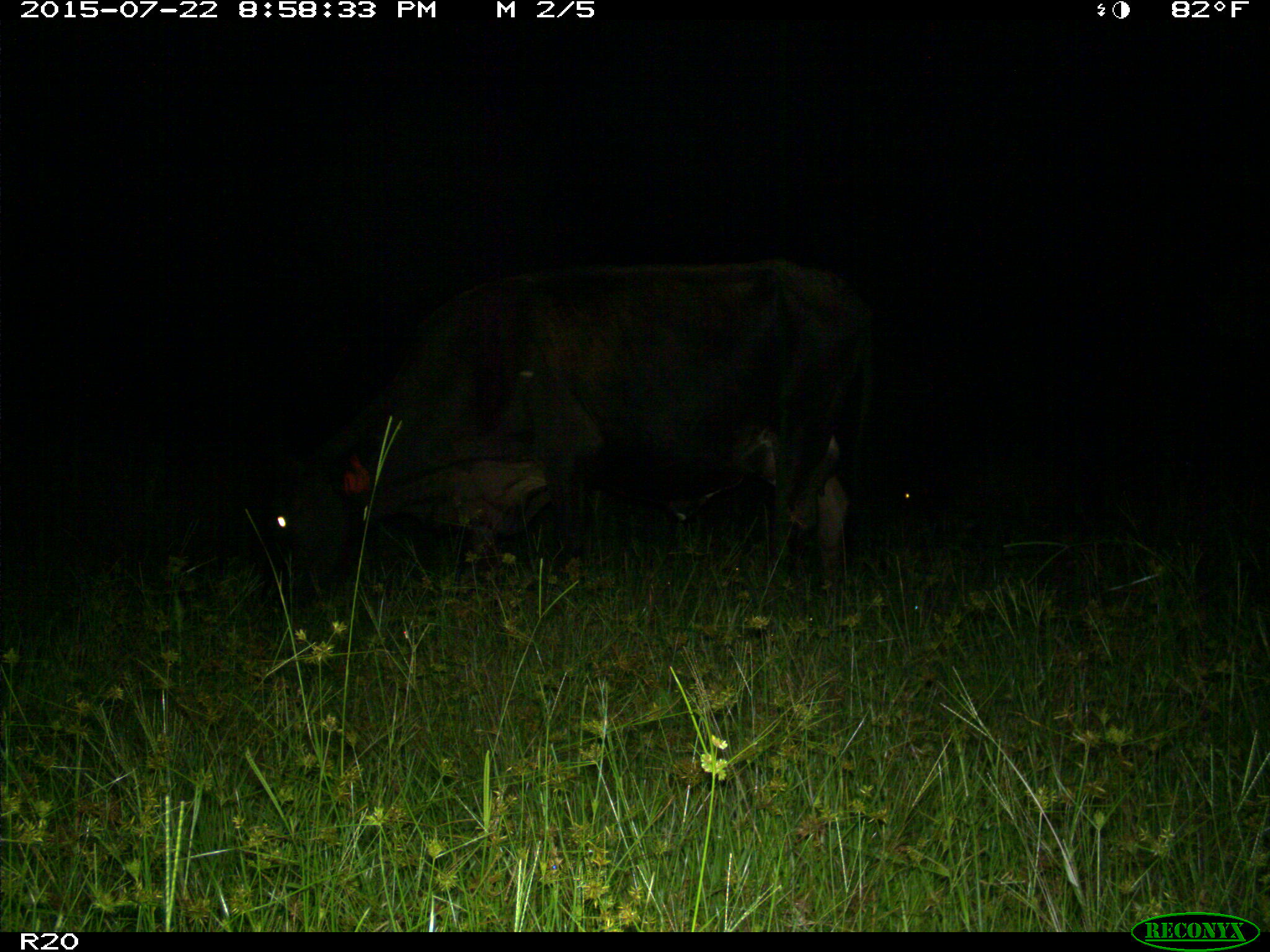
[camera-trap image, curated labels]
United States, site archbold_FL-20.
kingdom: Animalia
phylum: Chordata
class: Mammalia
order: Artiodactyla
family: Bovidae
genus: Bos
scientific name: Bos taurus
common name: domestic cow